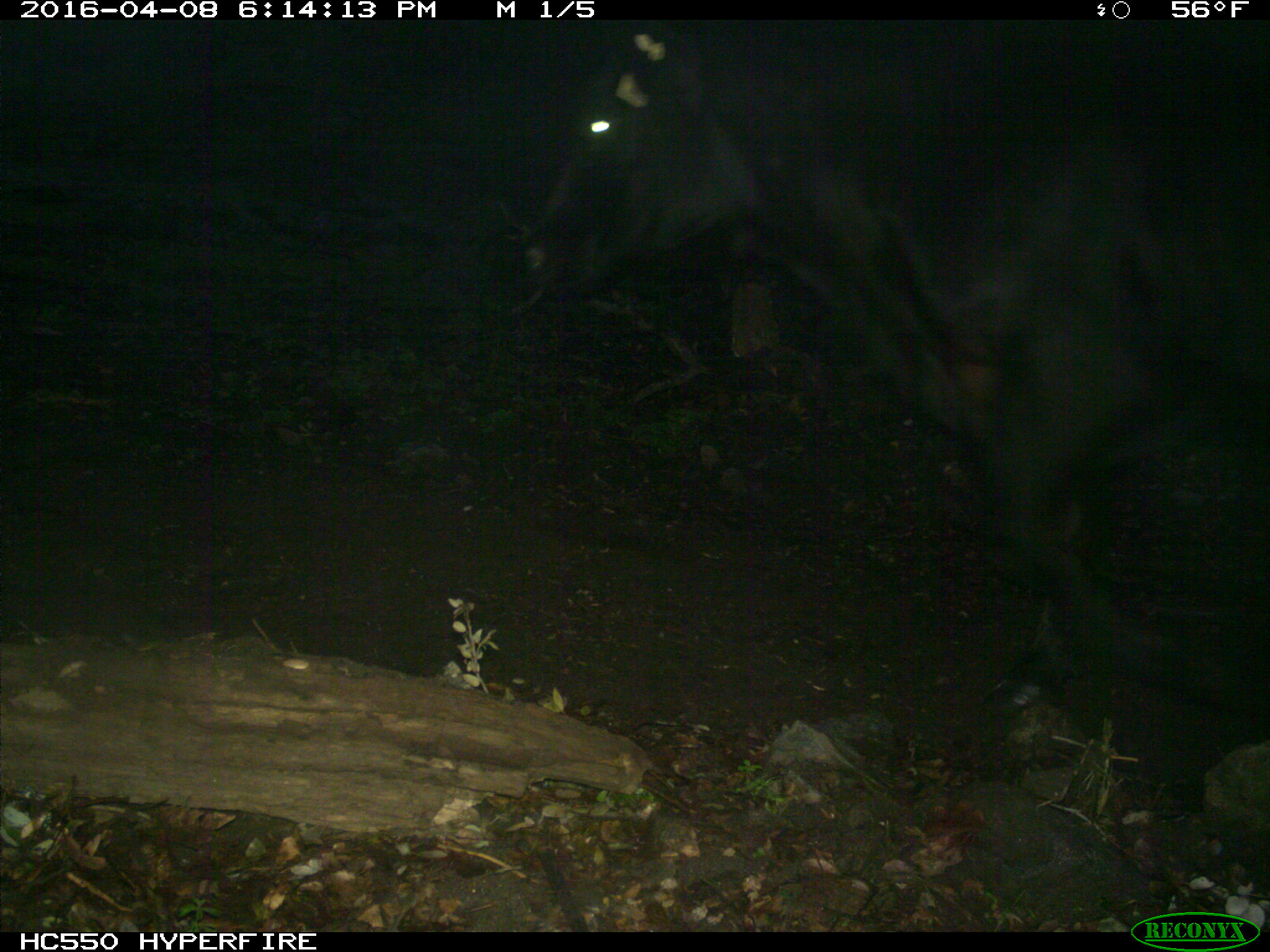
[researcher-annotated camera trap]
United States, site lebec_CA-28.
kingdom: Animalia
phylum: Chordata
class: Mammalia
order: Artiodactyla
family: Bovidae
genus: Bos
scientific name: Bos taurus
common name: domestic cow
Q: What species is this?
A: Bos taurus (domestic cow).